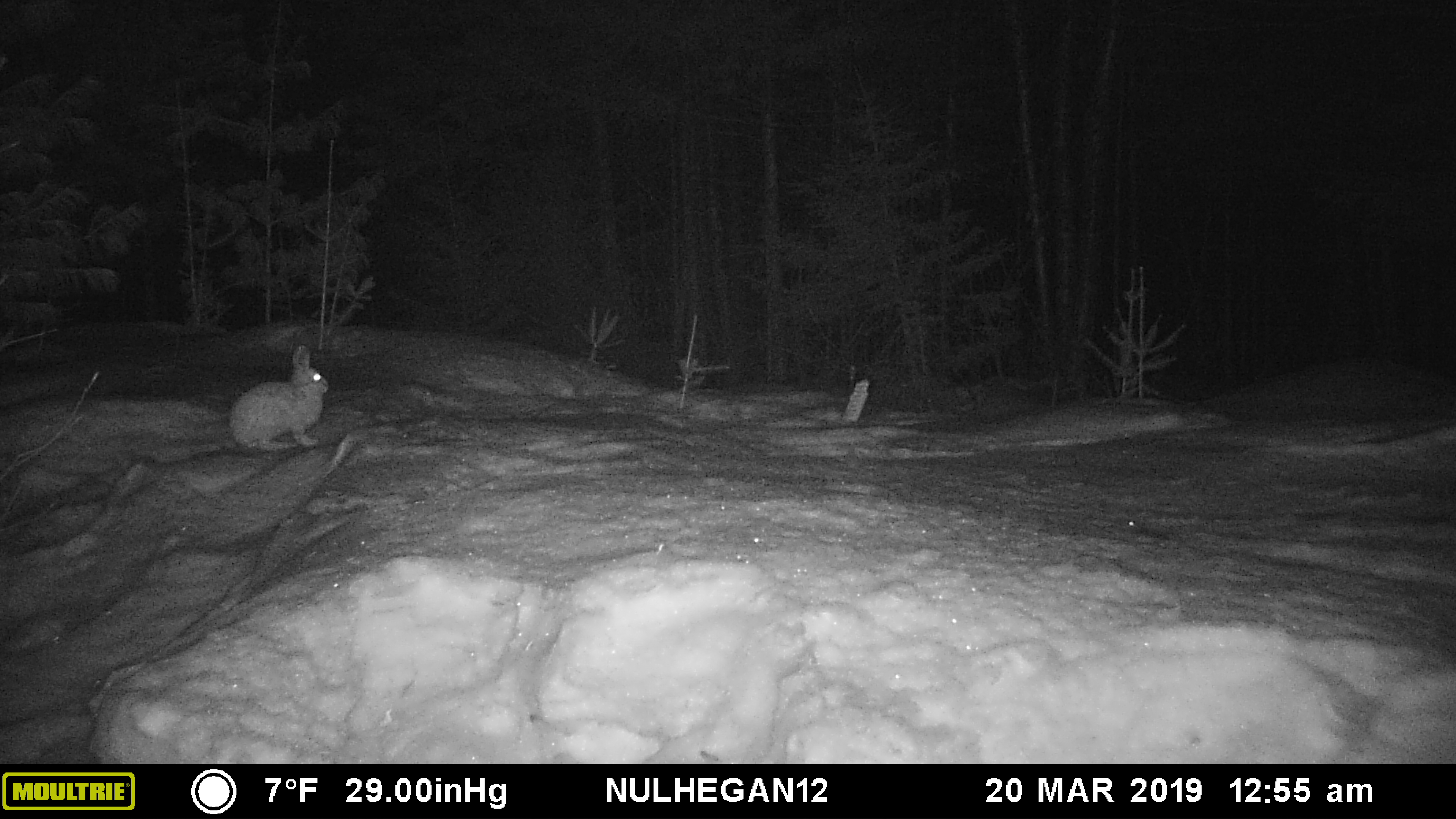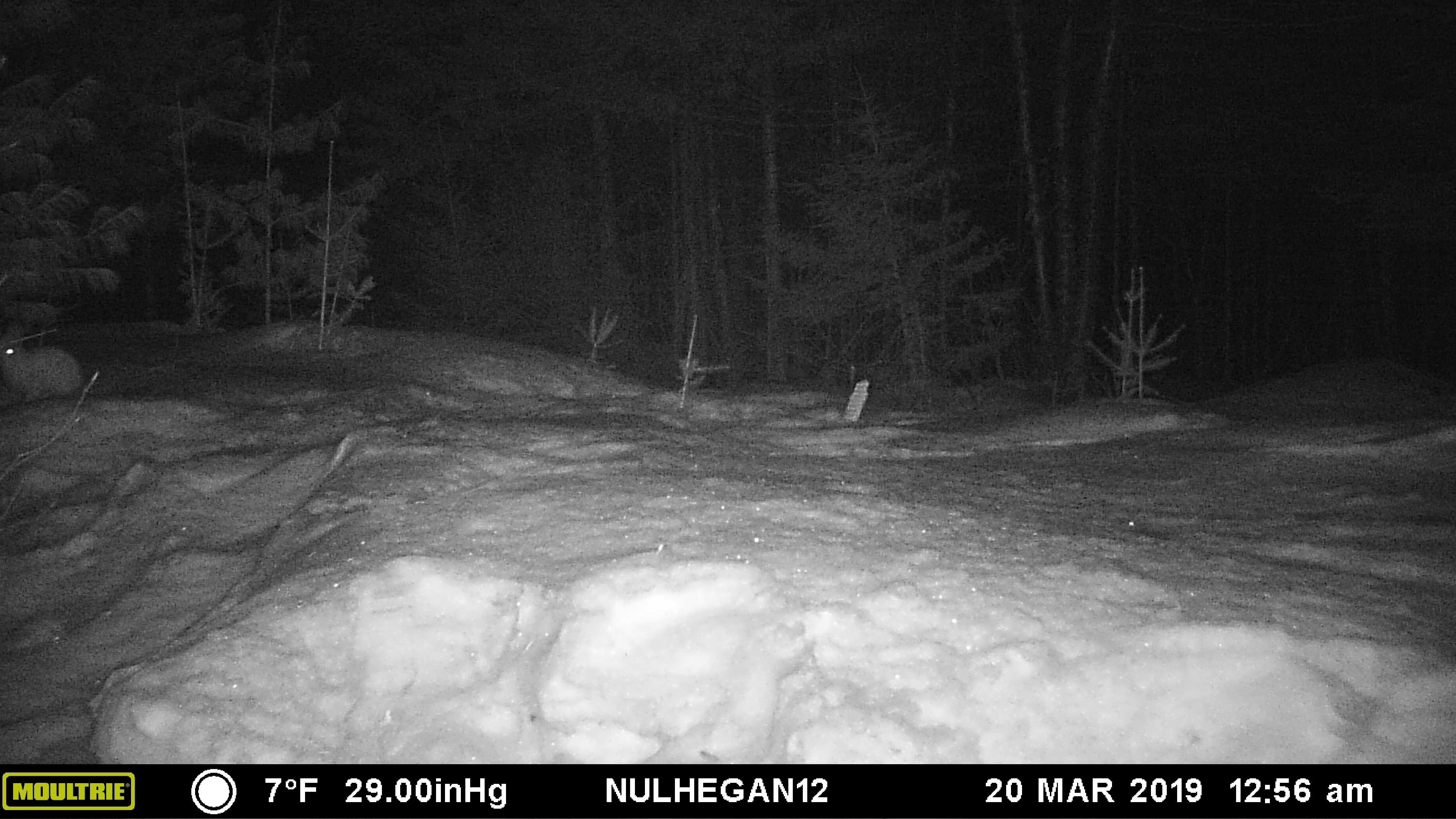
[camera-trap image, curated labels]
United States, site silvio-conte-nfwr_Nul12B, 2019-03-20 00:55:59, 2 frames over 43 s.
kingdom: Animalia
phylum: Chordata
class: Mammalia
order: Lagomorpha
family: Leporidae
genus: Lepus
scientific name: Lepus americanus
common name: snowshoe hare